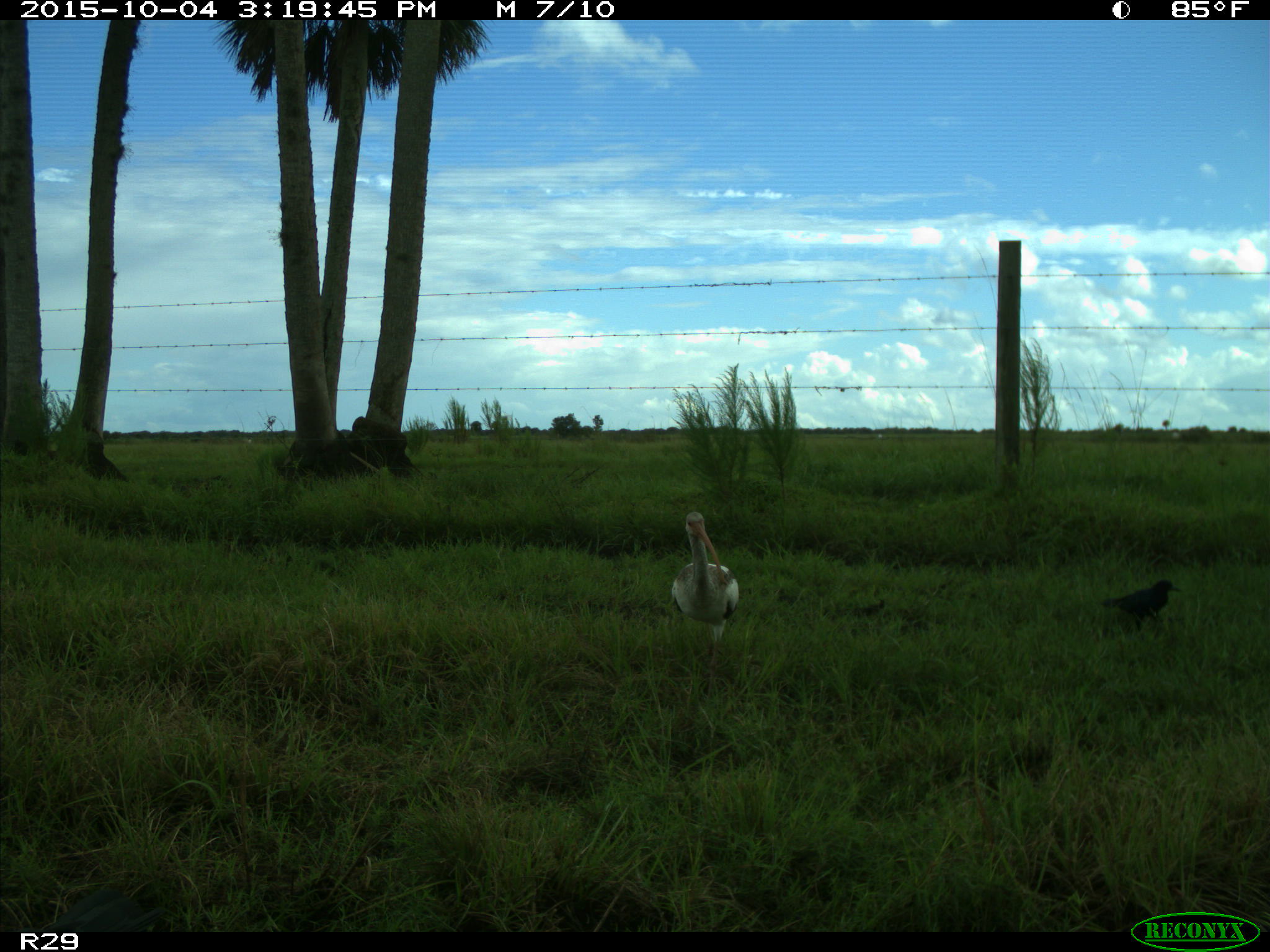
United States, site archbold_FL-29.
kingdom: Animalia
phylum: Chordata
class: Aves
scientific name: Aves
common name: birds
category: unidentified bird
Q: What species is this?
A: Unidentified bird (birds) (Aves).